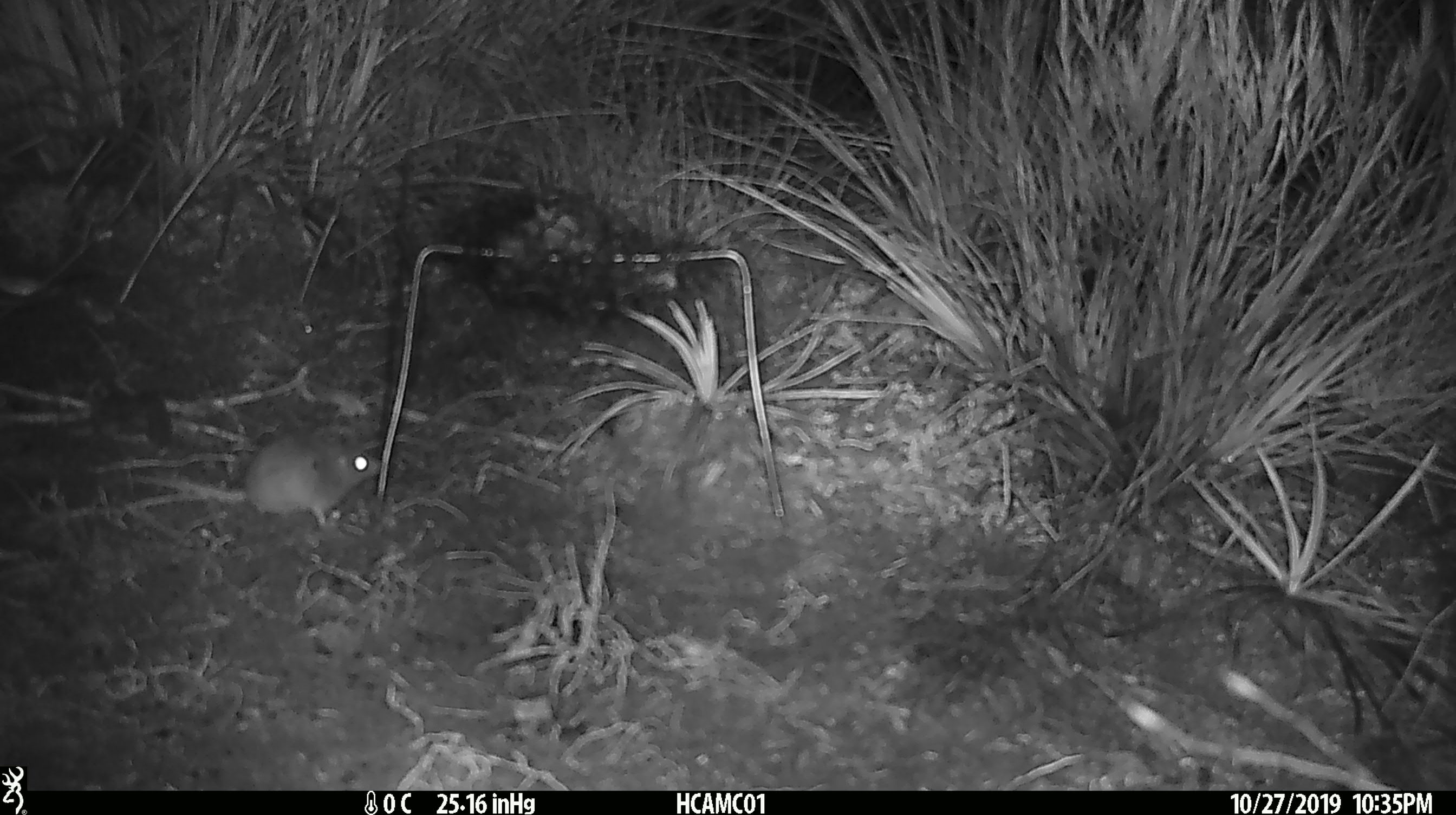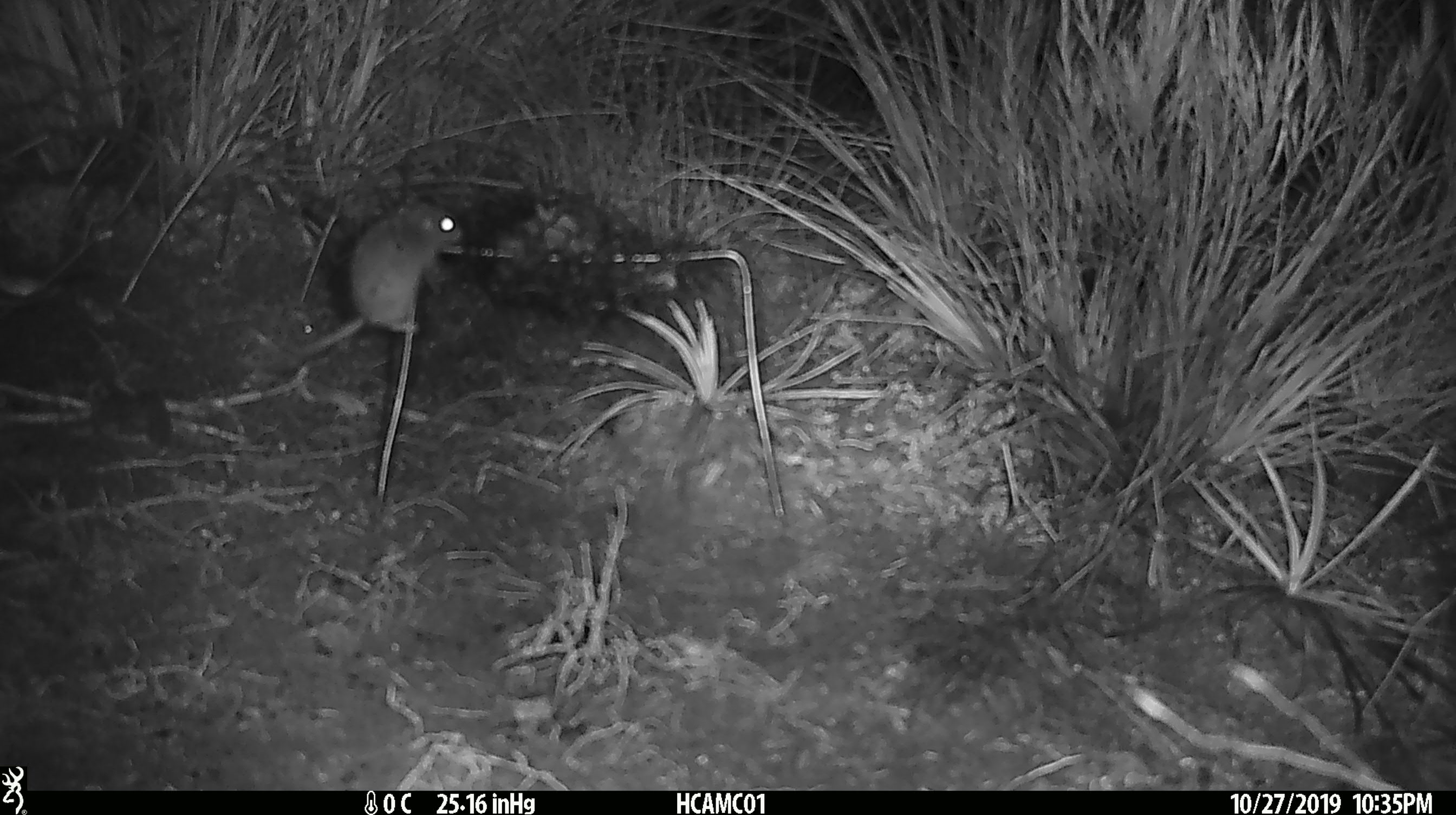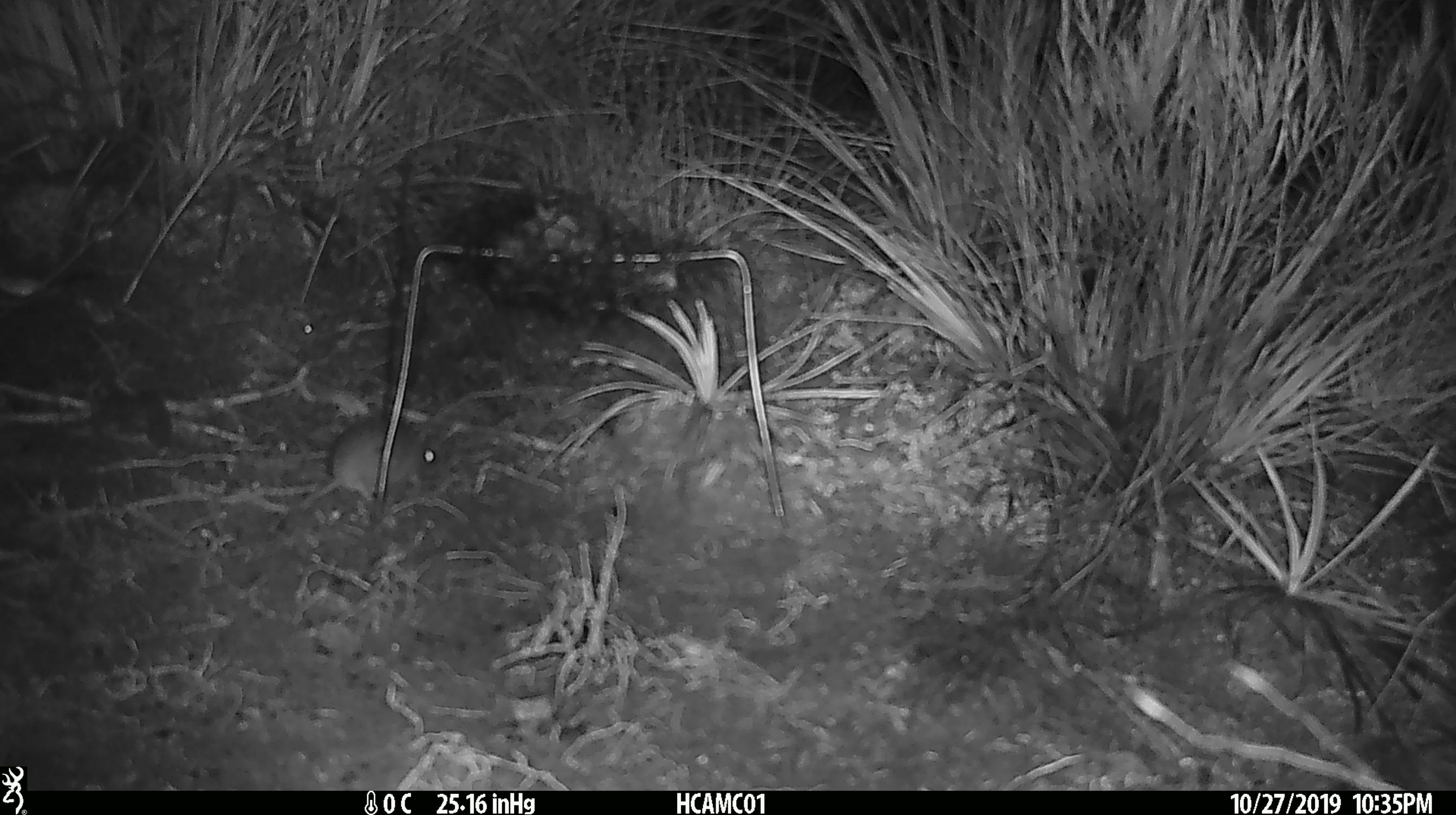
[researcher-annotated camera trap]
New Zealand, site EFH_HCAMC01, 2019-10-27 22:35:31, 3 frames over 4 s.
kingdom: Animalia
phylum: Chordata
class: Mammalia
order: Rodentia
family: Muridae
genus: Mus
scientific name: Mus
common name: mouse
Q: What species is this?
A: Mouse (Mus).